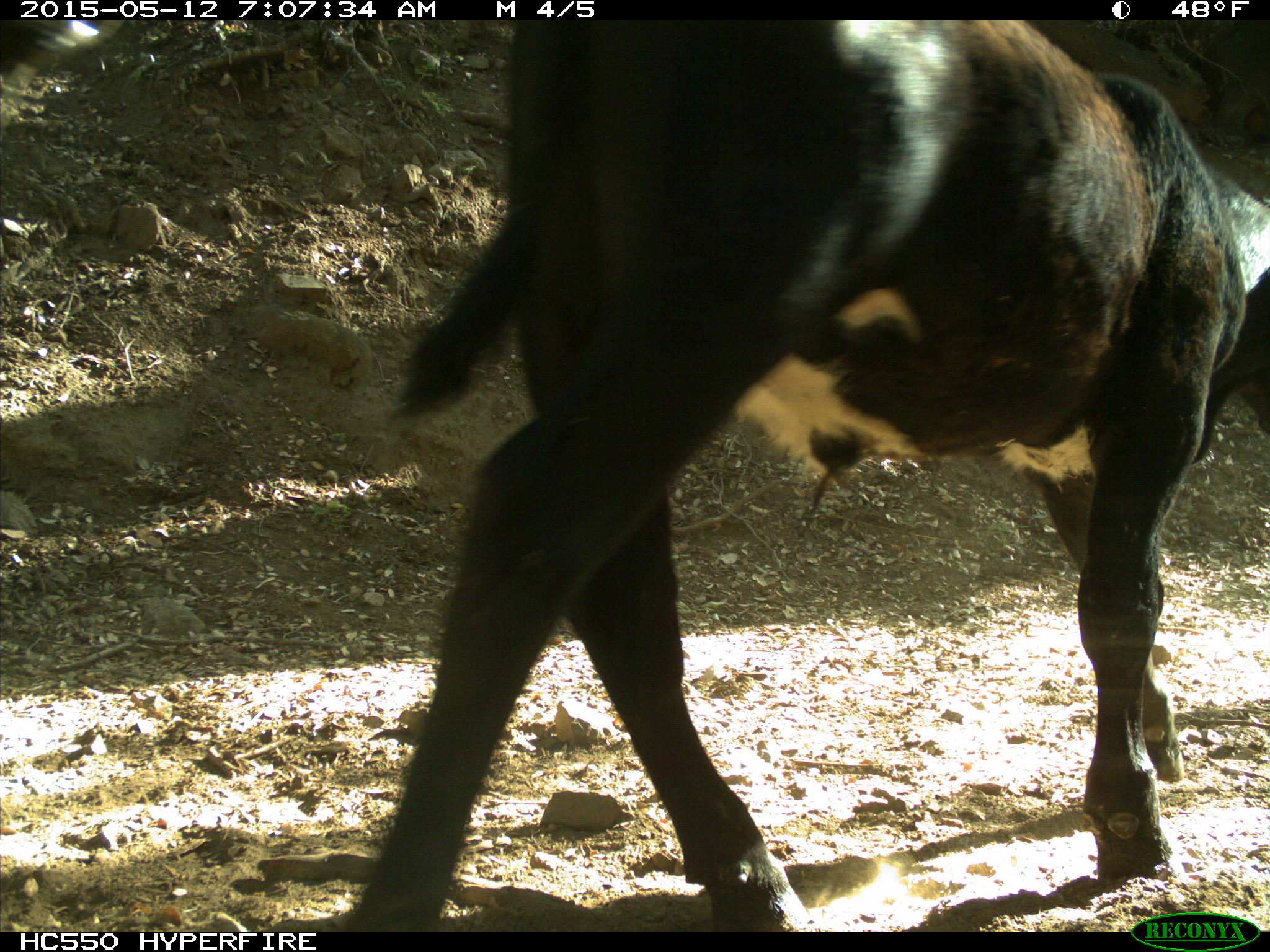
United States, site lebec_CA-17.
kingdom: Animalia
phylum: Chordata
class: Mammalia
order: Artiodactyla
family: Bovidae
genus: Bos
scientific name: Bos taurus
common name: domestic cow